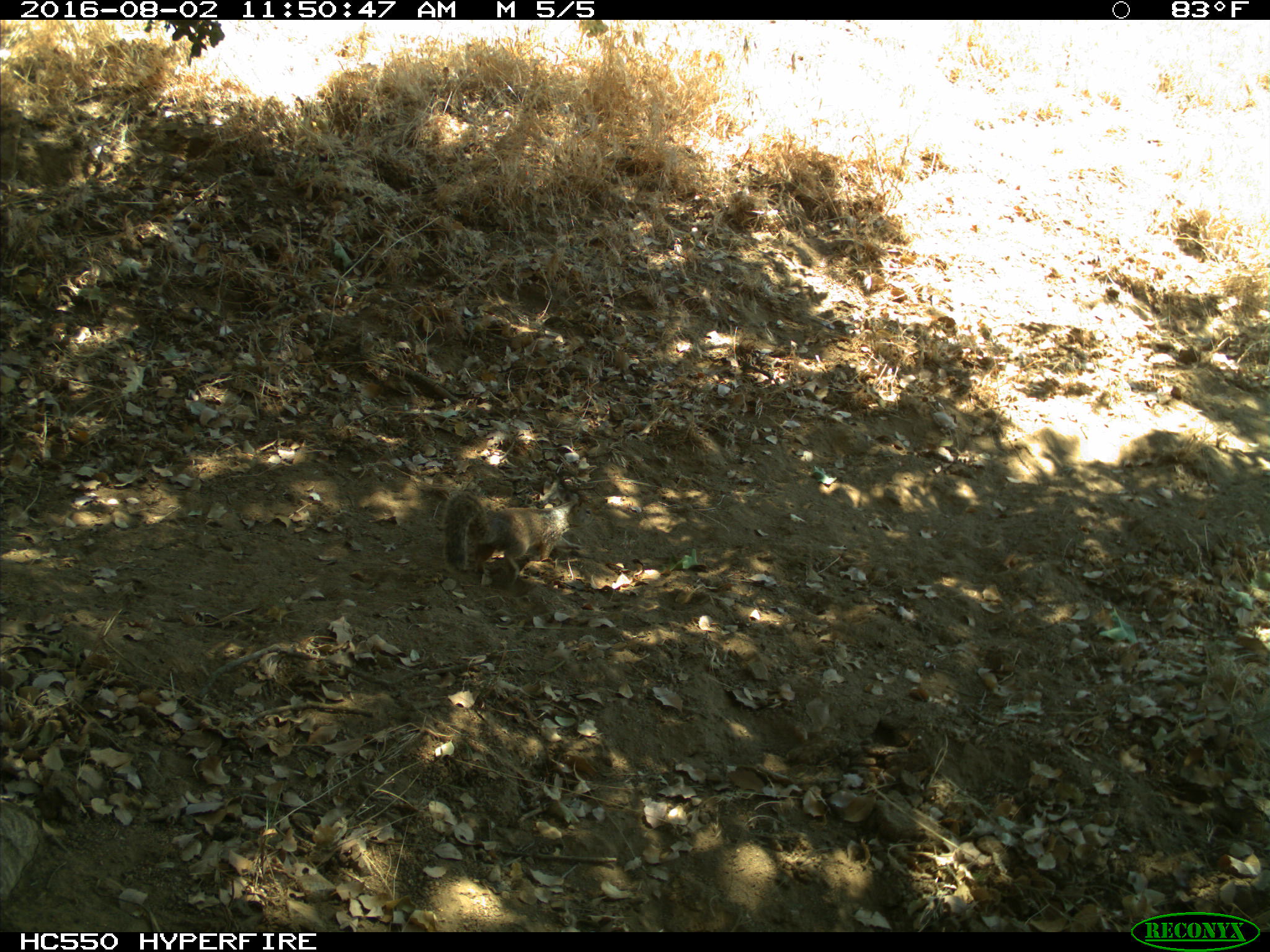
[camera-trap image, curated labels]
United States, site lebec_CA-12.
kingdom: Animalia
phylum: Chordata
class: Mammalia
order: Rodentia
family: Sciuridae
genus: Otospermophilus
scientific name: Otospermophilus beecheyi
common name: california ground squirrel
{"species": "Otospermophilus beecheyi (california ground squirrel)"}